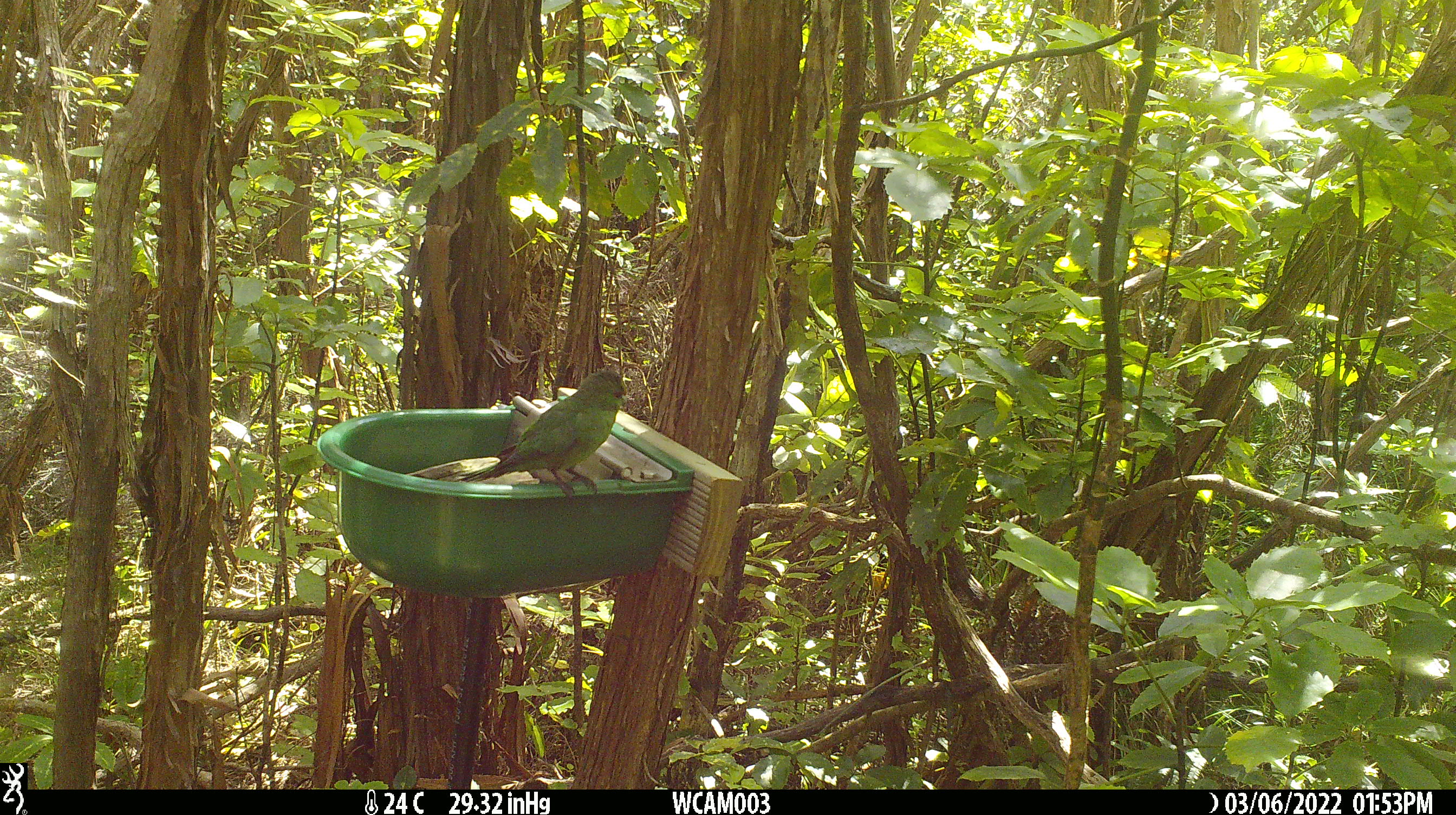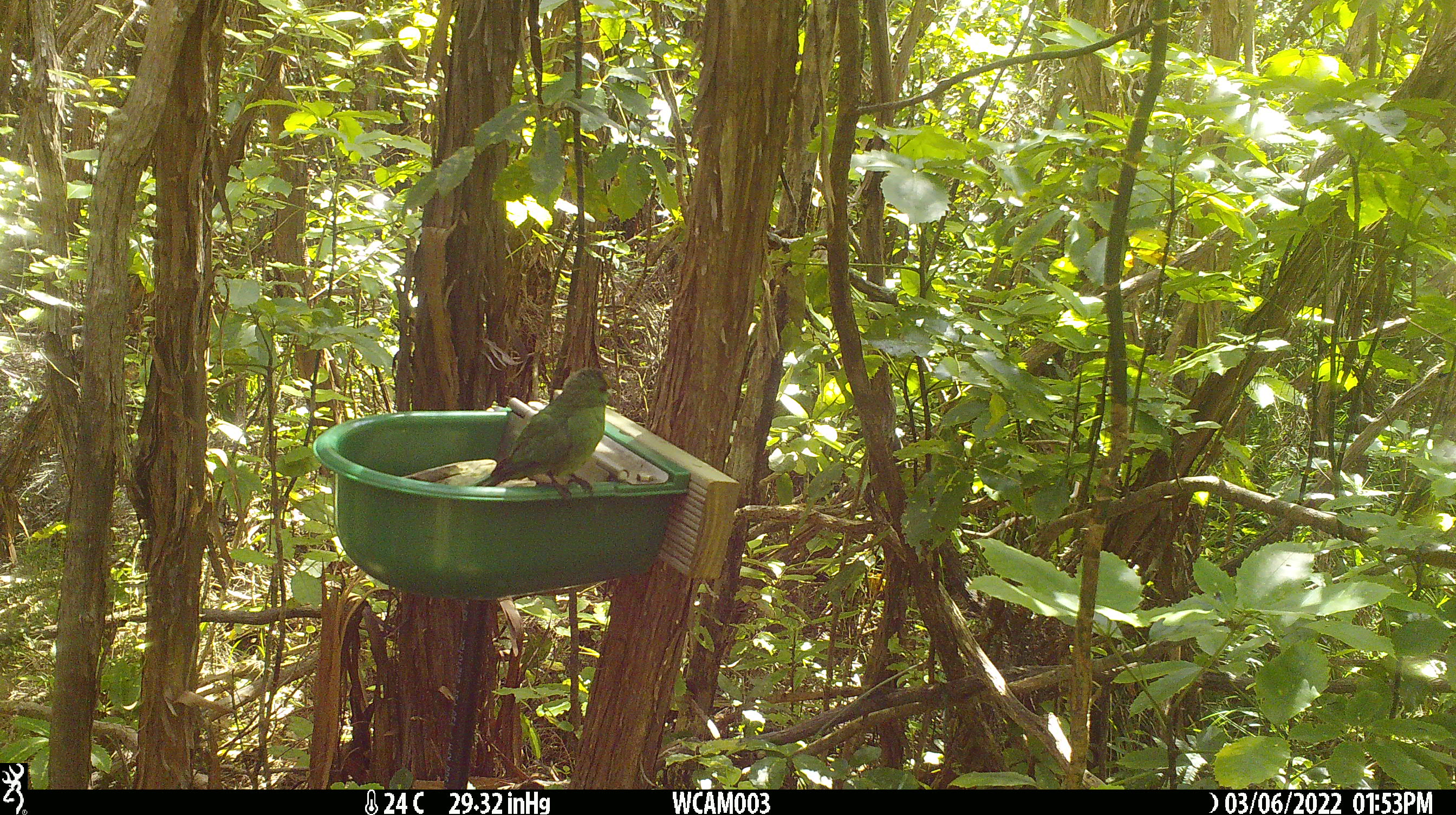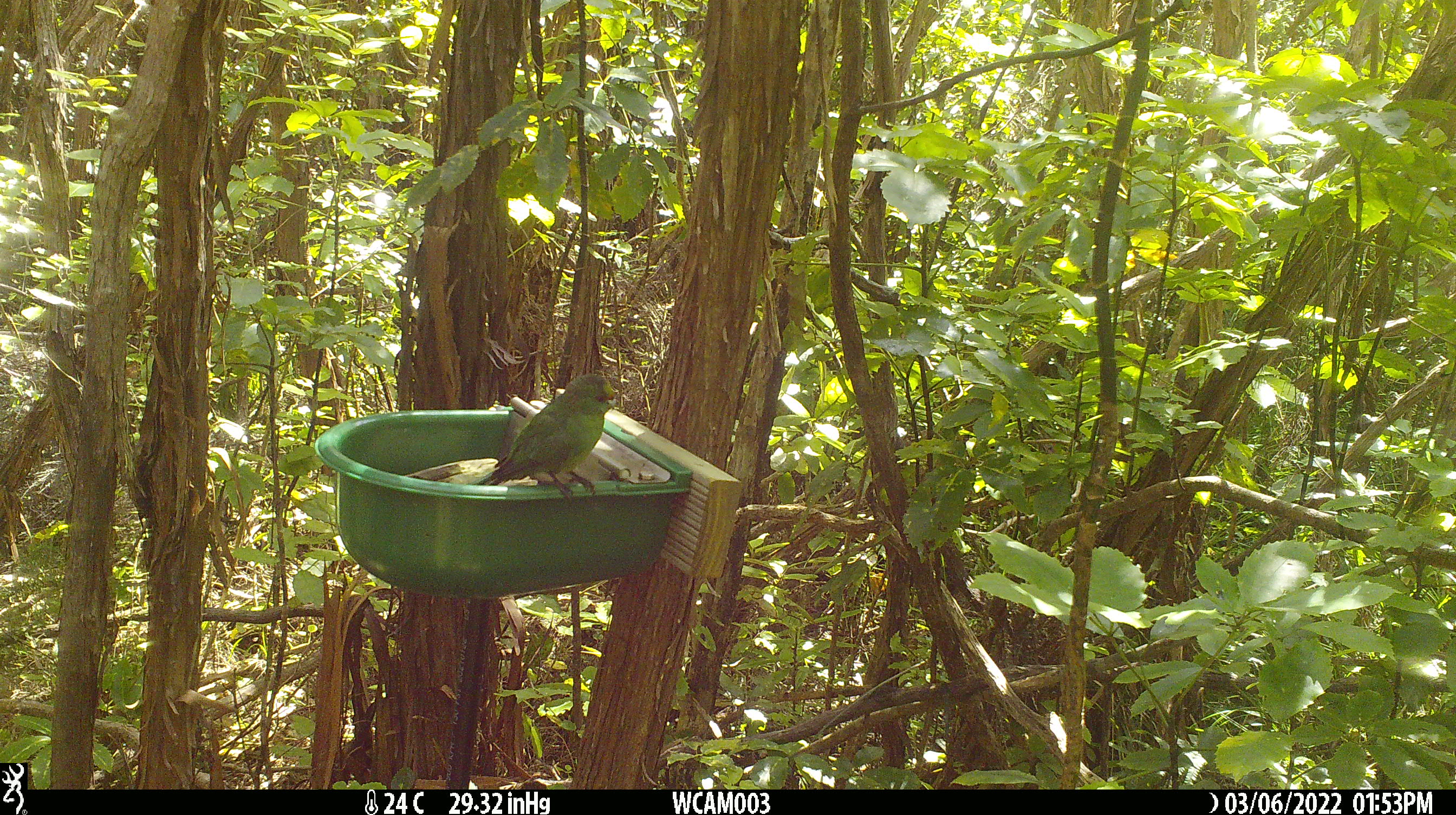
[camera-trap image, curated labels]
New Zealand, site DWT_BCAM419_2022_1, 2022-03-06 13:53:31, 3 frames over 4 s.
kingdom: Animalia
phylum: Chordata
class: Aves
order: Psittaciformes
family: Psittaculidae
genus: Cyanoramphus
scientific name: Cyanoramphus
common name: parakeet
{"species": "parakeet (Cyanoramphus)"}